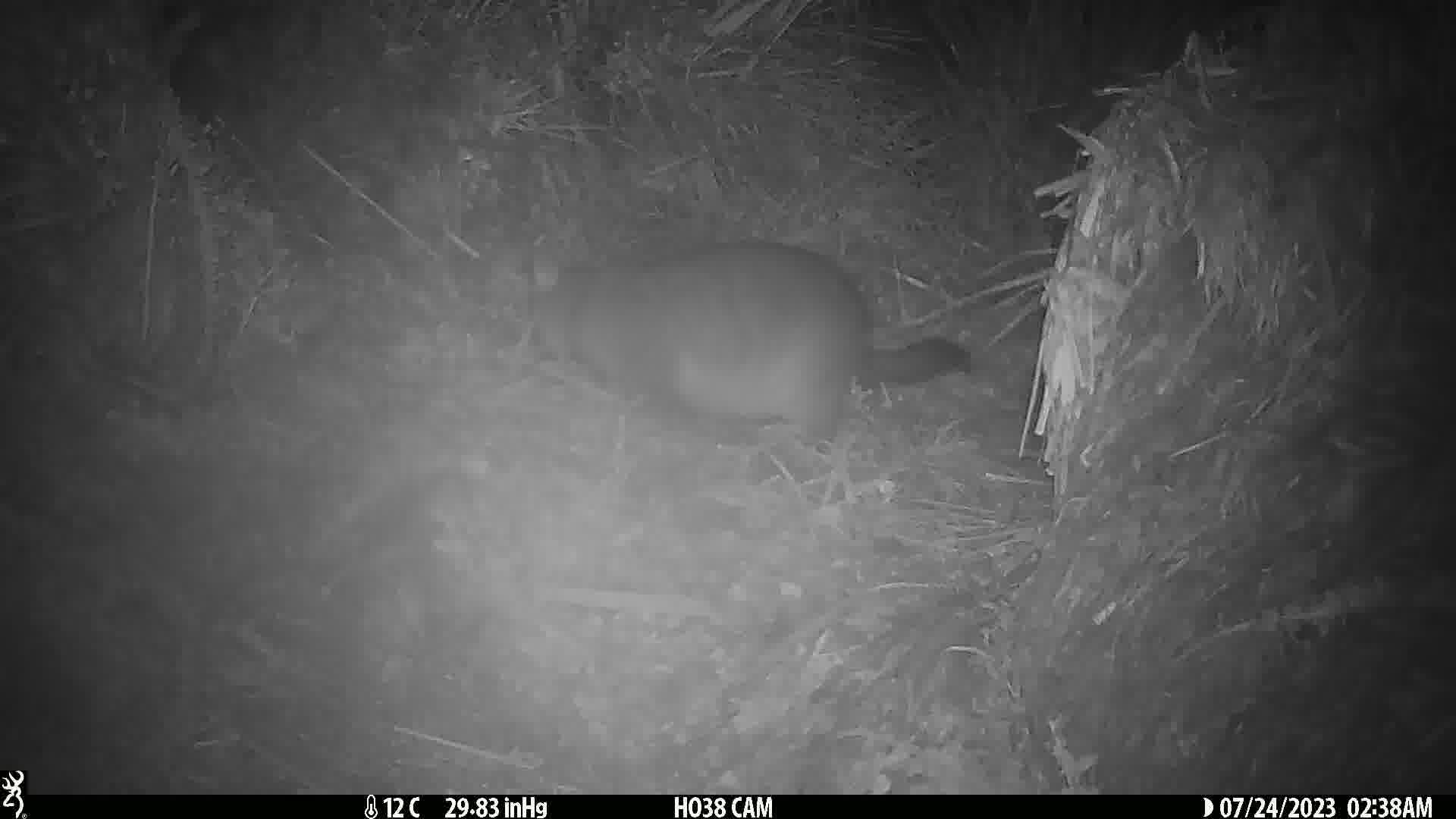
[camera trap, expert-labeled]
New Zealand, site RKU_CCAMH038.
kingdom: Animalia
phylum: Chordata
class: Mammalia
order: Diprotodontia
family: Phalangeridae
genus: Trichosurus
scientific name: Trichosurus vulpecula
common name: common brushtail possum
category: possum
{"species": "possum (common brushtail possum) (Trichosurus vulpecula)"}